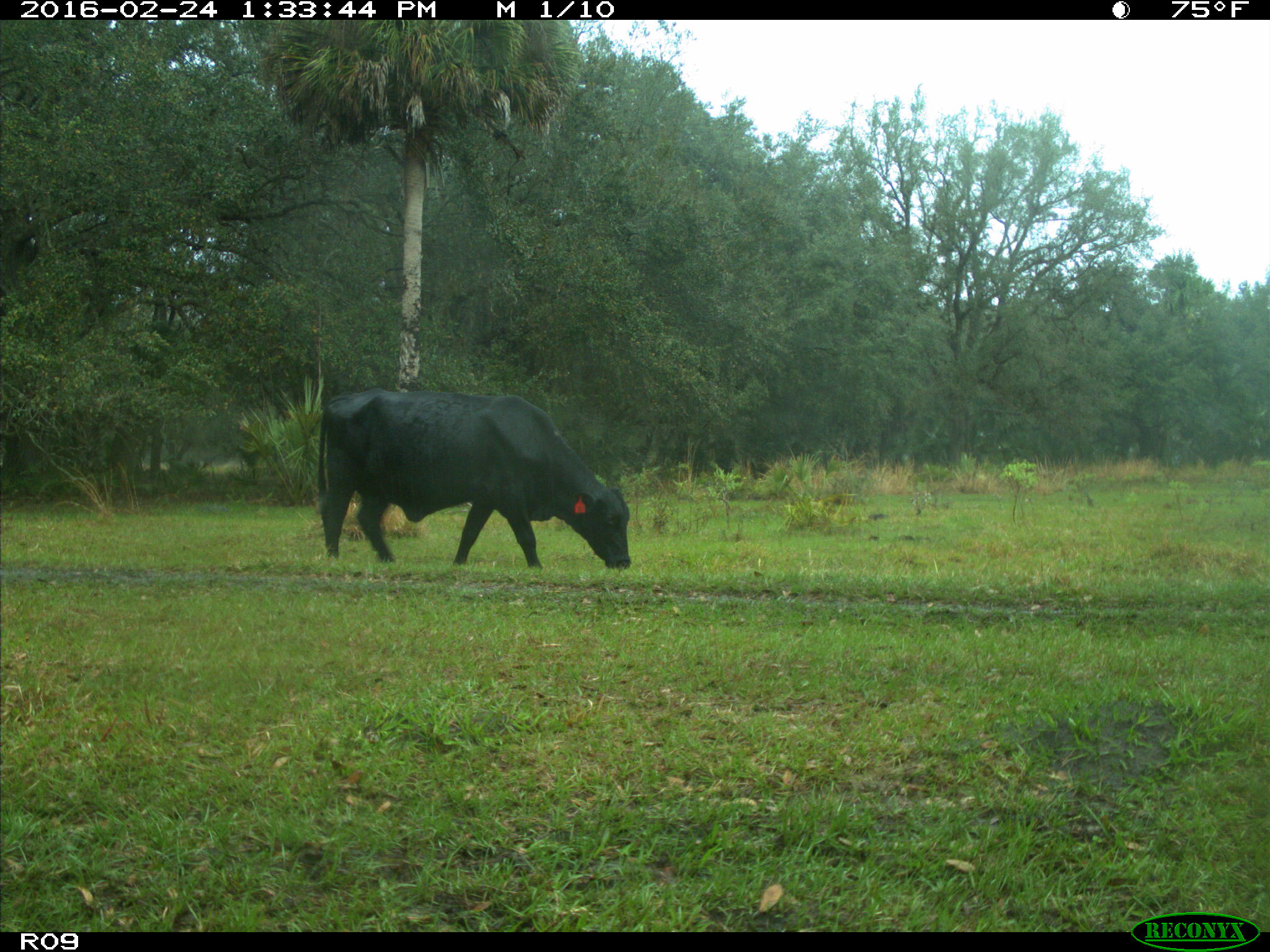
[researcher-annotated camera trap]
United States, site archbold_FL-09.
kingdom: Animalia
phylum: Chordata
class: Mammalia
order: Artiodactyla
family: Bovidae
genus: Bos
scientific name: Bos taurus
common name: domestic cow